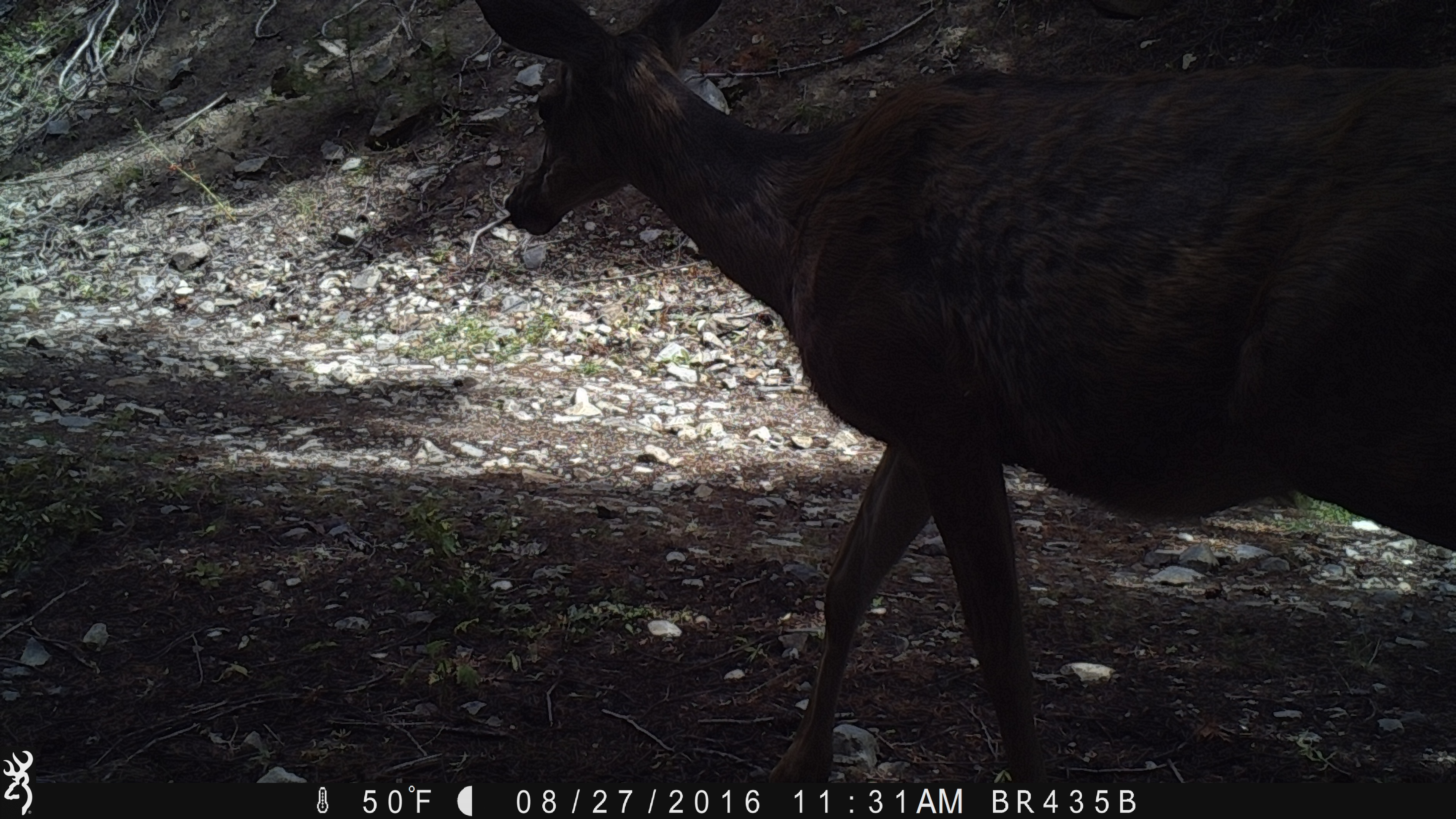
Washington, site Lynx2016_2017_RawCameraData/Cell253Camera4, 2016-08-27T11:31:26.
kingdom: Animalia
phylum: Chordata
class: Mammalia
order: Artiodactyla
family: Cervidae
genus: Odocoileus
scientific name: Odocoileus hemionus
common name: mule deer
Odocoileus hemionus (mule deer). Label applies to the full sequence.